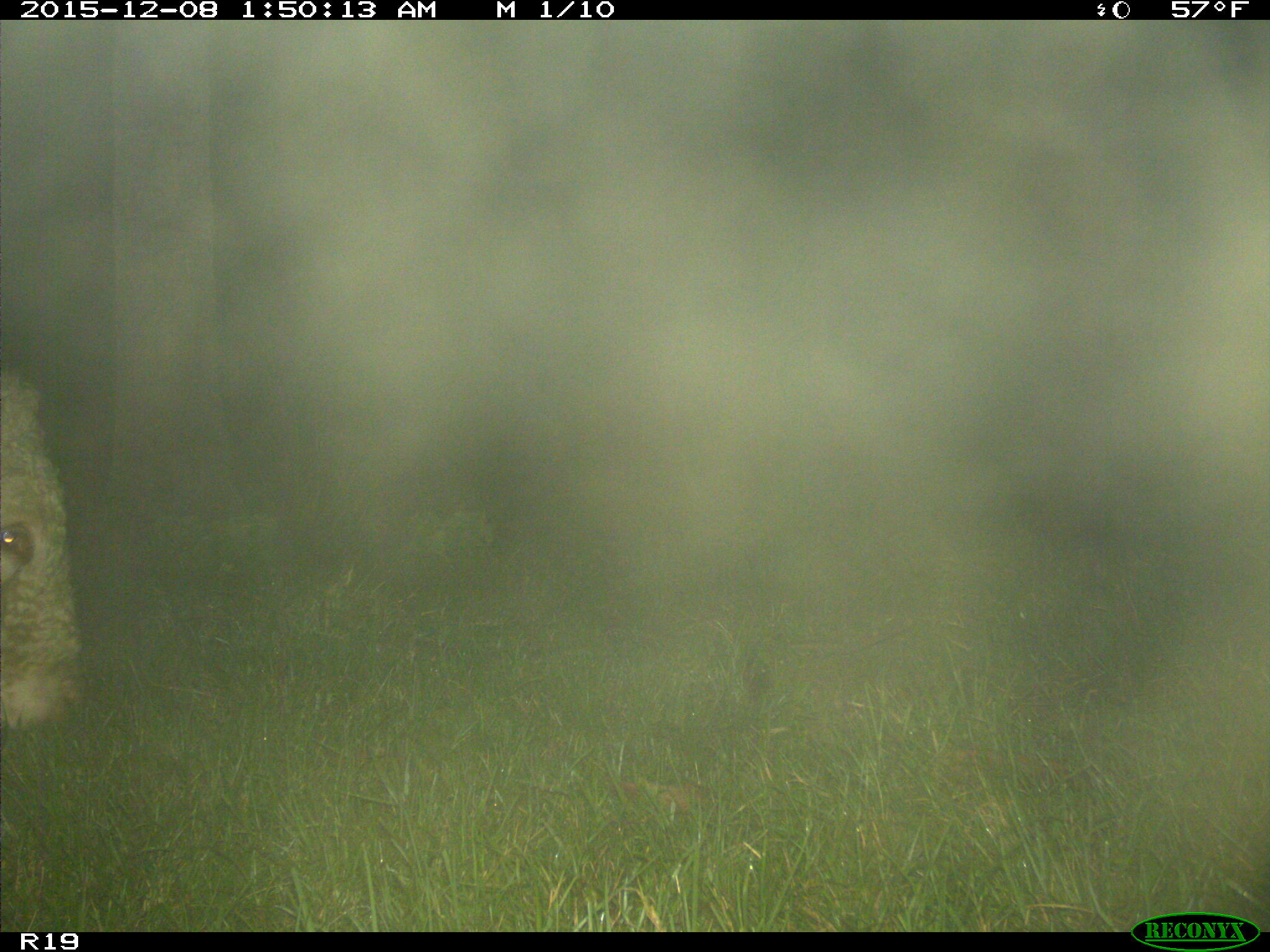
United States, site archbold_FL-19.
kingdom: Animalia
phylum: Chordata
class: Mammalia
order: Artiodactyla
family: Bovidae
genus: Bos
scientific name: Bos taurus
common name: domestic cow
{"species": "Bos taurus (domestic cow)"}